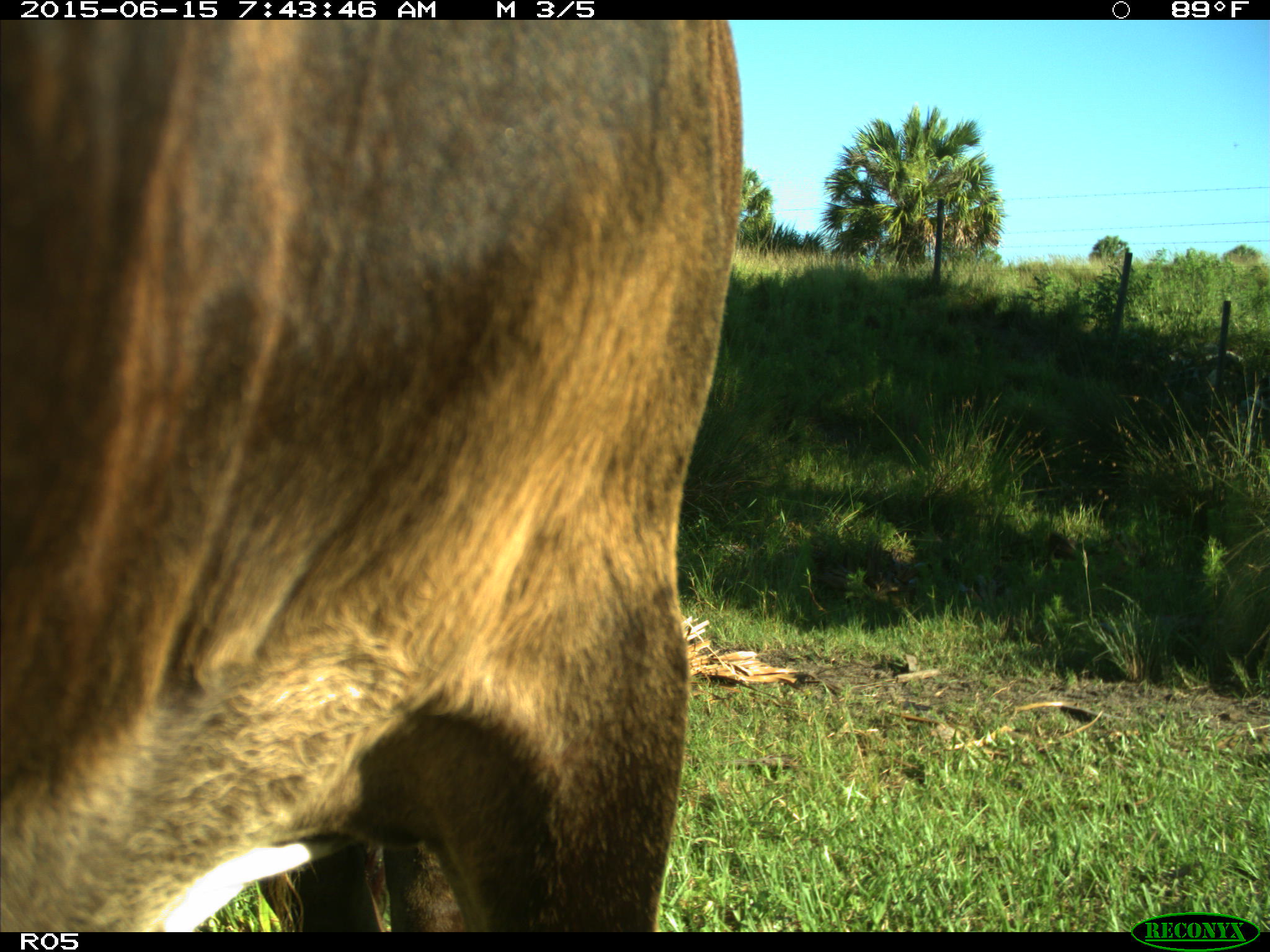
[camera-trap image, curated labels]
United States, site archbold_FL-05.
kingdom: Animalia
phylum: Chordata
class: Mammalia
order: Artiodactyla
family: Bovidae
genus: Bos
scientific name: Bos taurus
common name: domestic cow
Bos taurus (domestic cow).